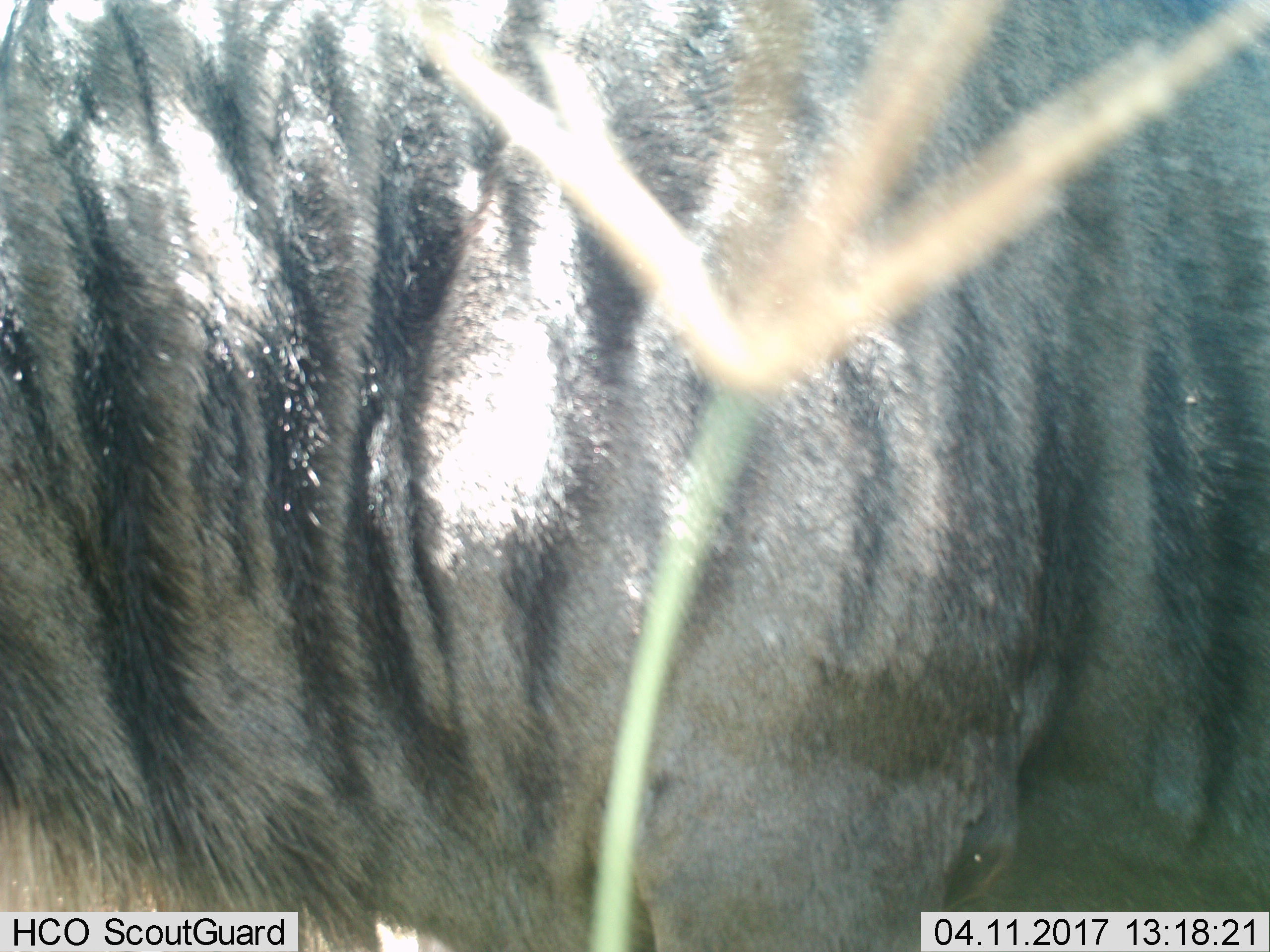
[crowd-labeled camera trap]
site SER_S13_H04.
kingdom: Animalia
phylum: Chordata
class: Mammalia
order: Artiodactyla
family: Bovidae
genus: Connochaetes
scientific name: Connochaetes taurinus taurinus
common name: blue wildebeest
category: wildebeestblue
Wildebeestblue (blue wildebeest) (Connochaetes taurinus taurinus), count 1. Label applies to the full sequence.